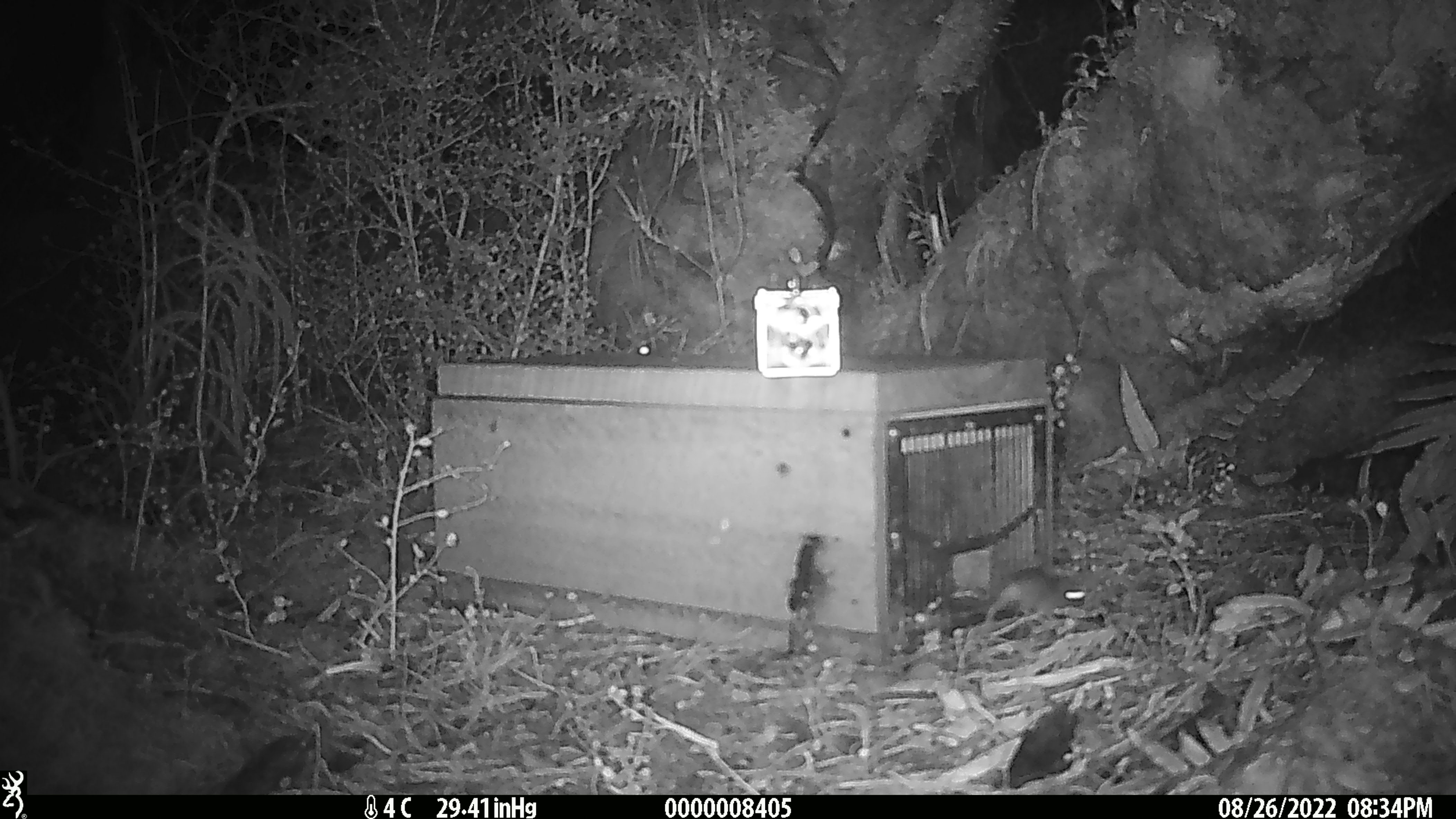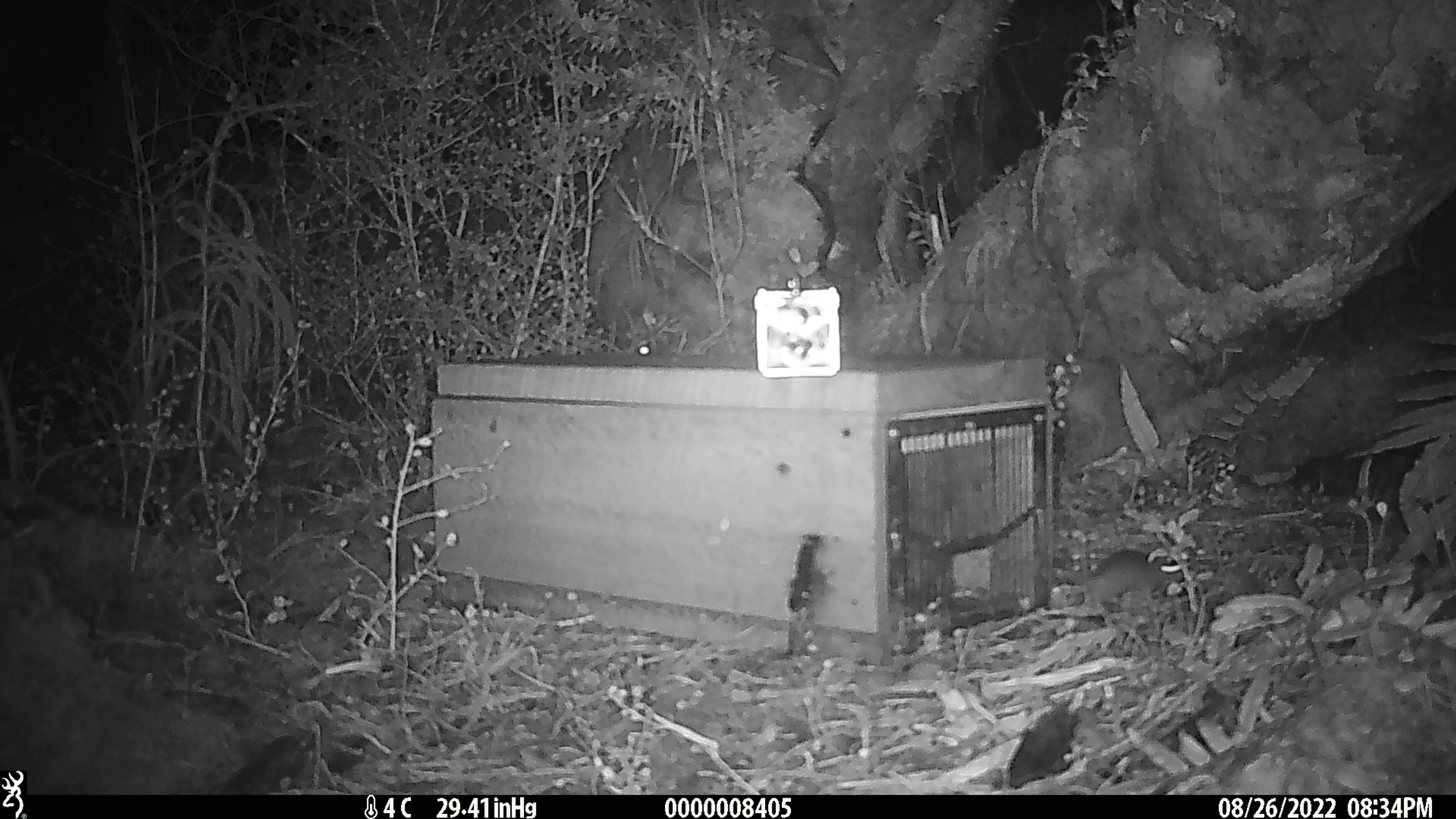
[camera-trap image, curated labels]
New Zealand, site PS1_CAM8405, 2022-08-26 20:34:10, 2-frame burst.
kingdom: Animalia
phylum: Chordata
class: Mammalia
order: Rodentia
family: Muridae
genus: Mus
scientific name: Mus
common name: mouse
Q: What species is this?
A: Mouse (Mus).